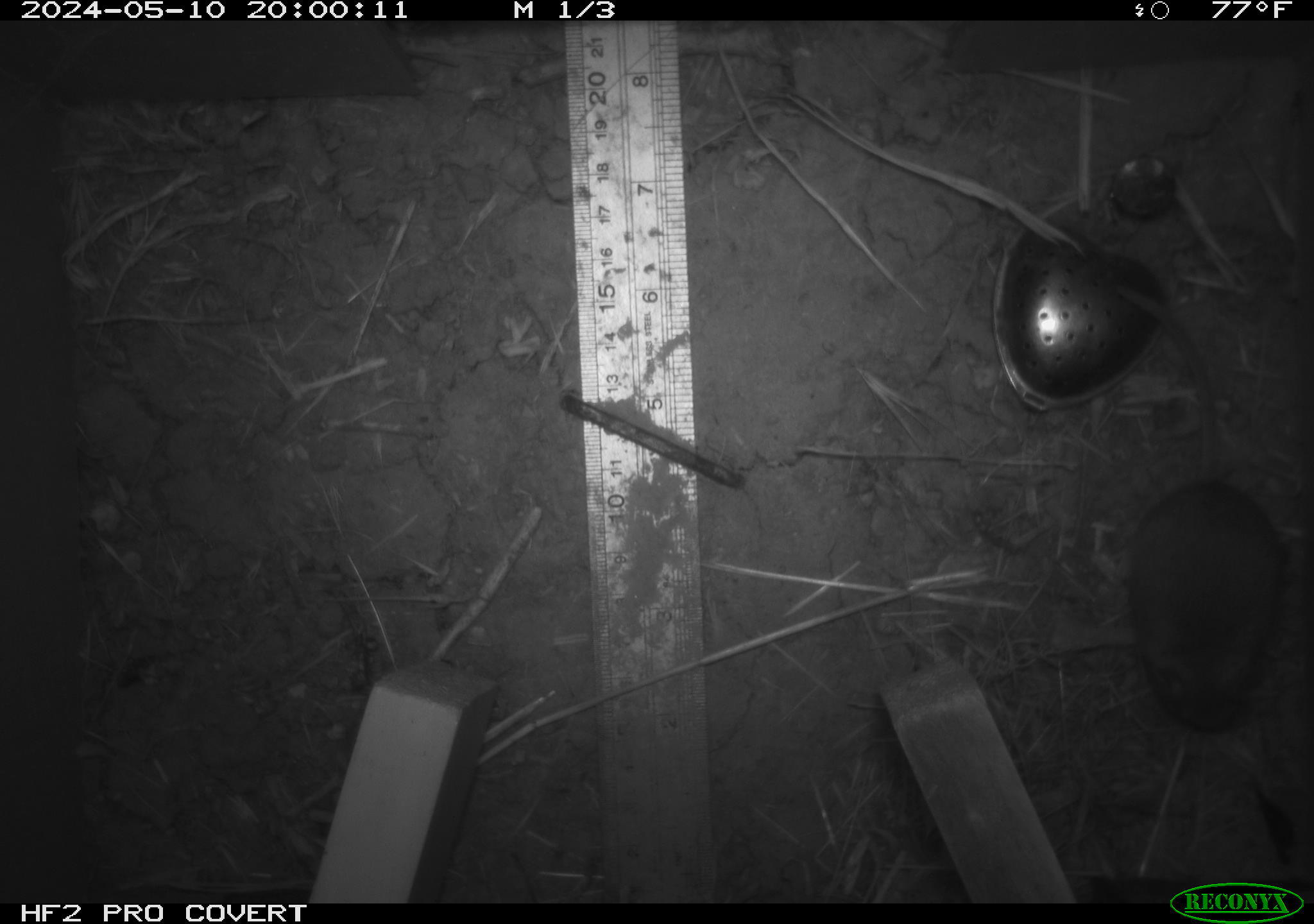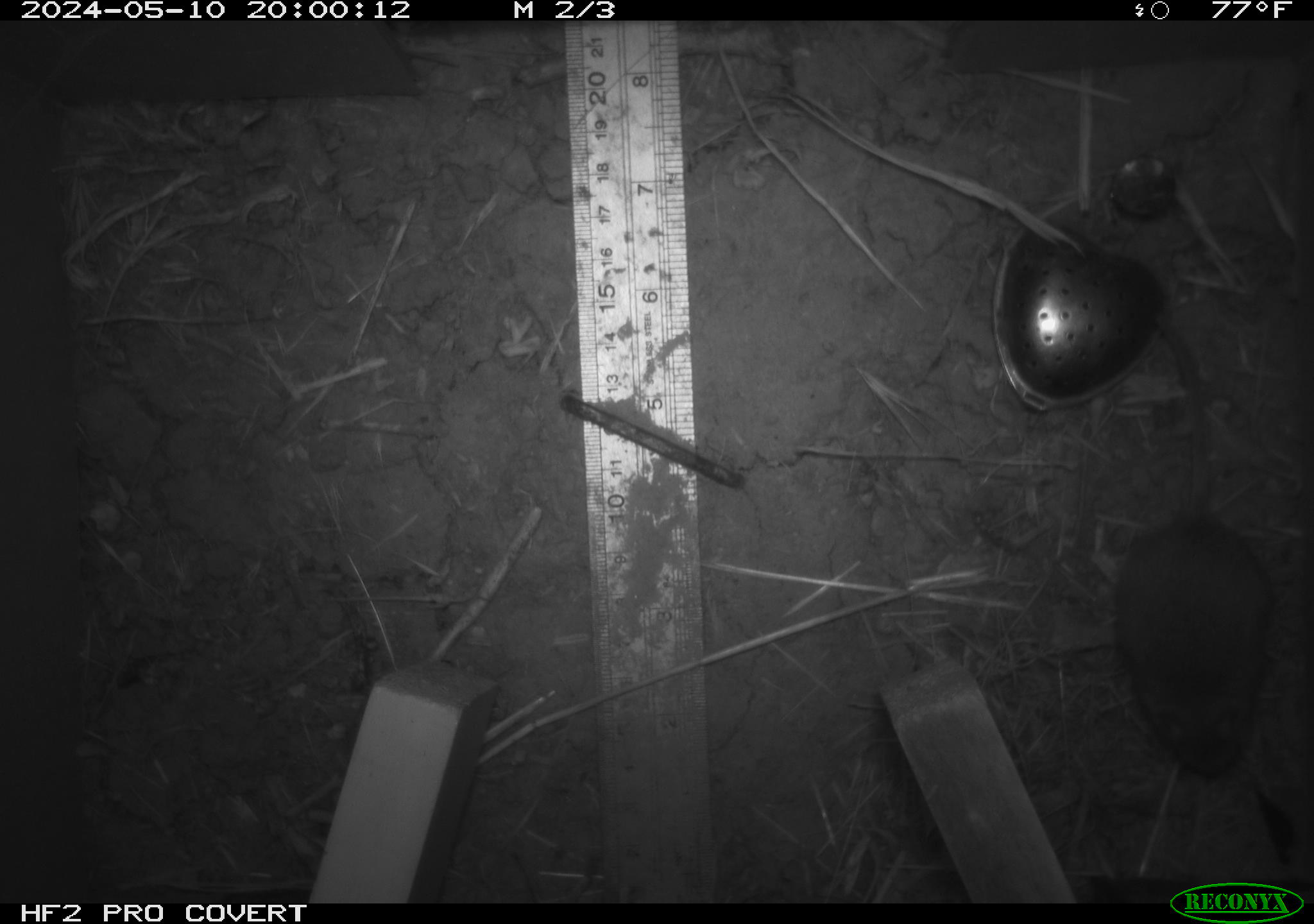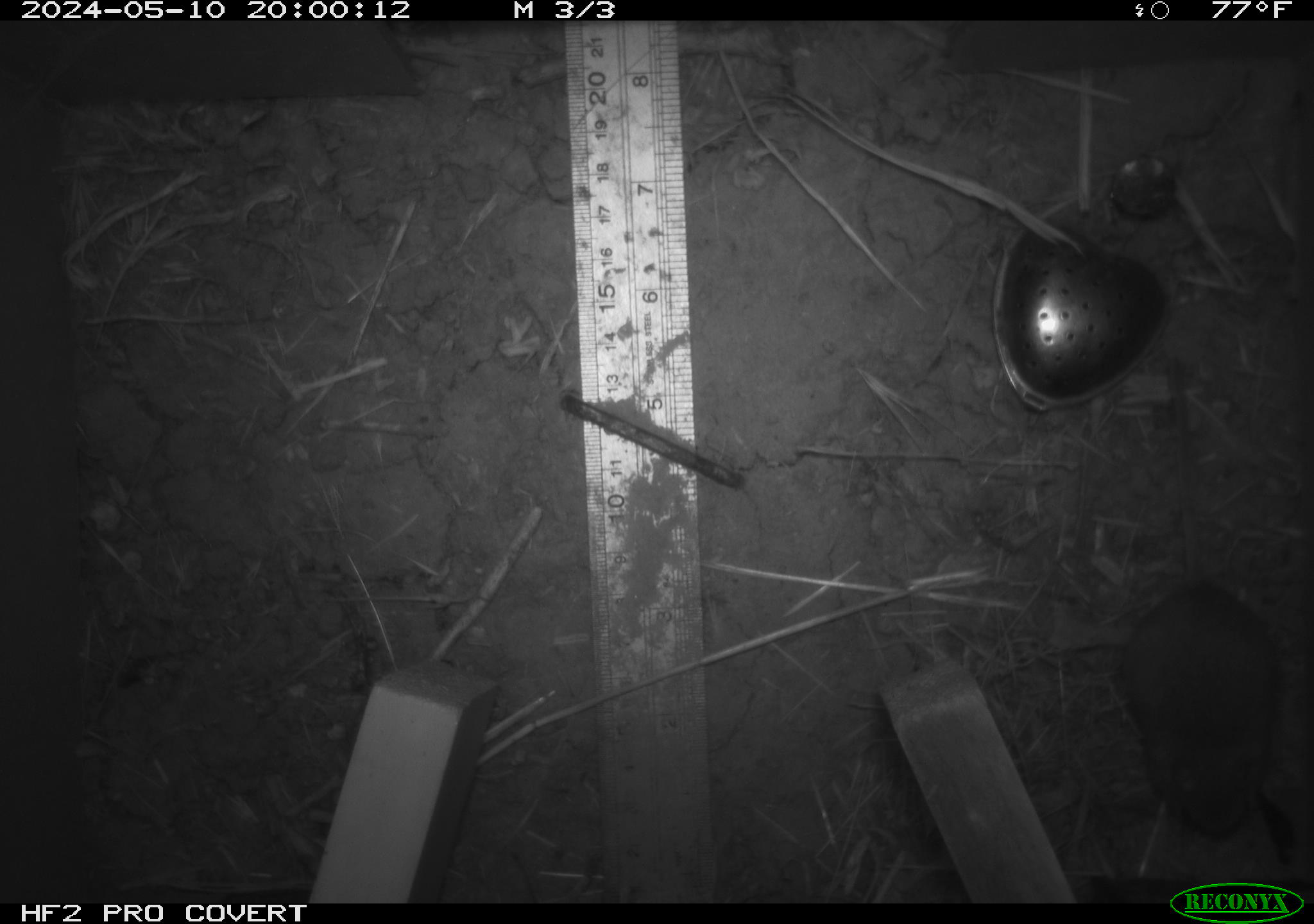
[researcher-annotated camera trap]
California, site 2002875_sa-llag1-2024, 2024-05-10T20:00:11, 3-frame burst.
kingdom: Animalia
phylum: Chordata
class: Mammalia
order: Rodentia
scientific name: Rodentia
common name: mouse species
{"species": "mouse species (Rodentia)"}